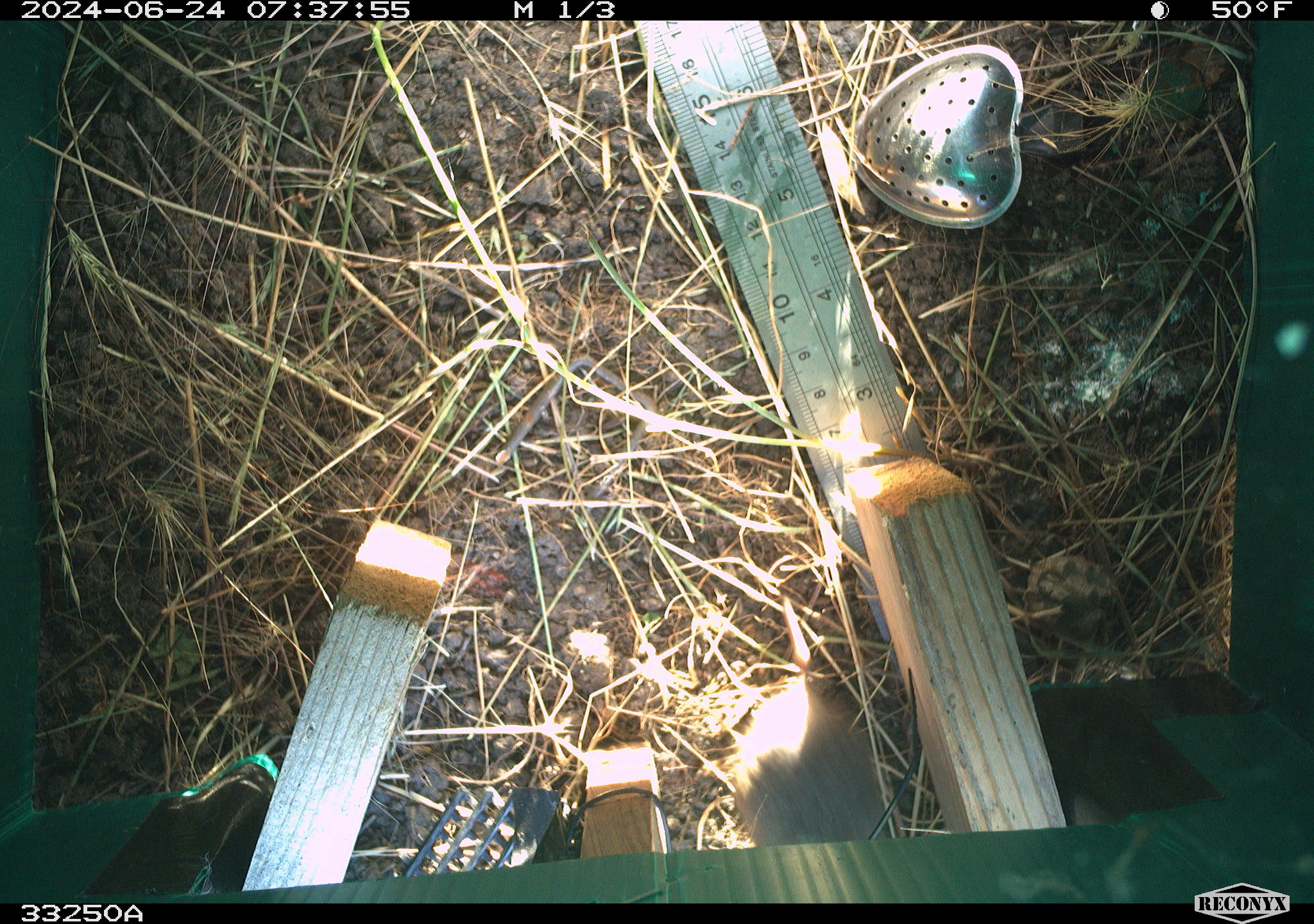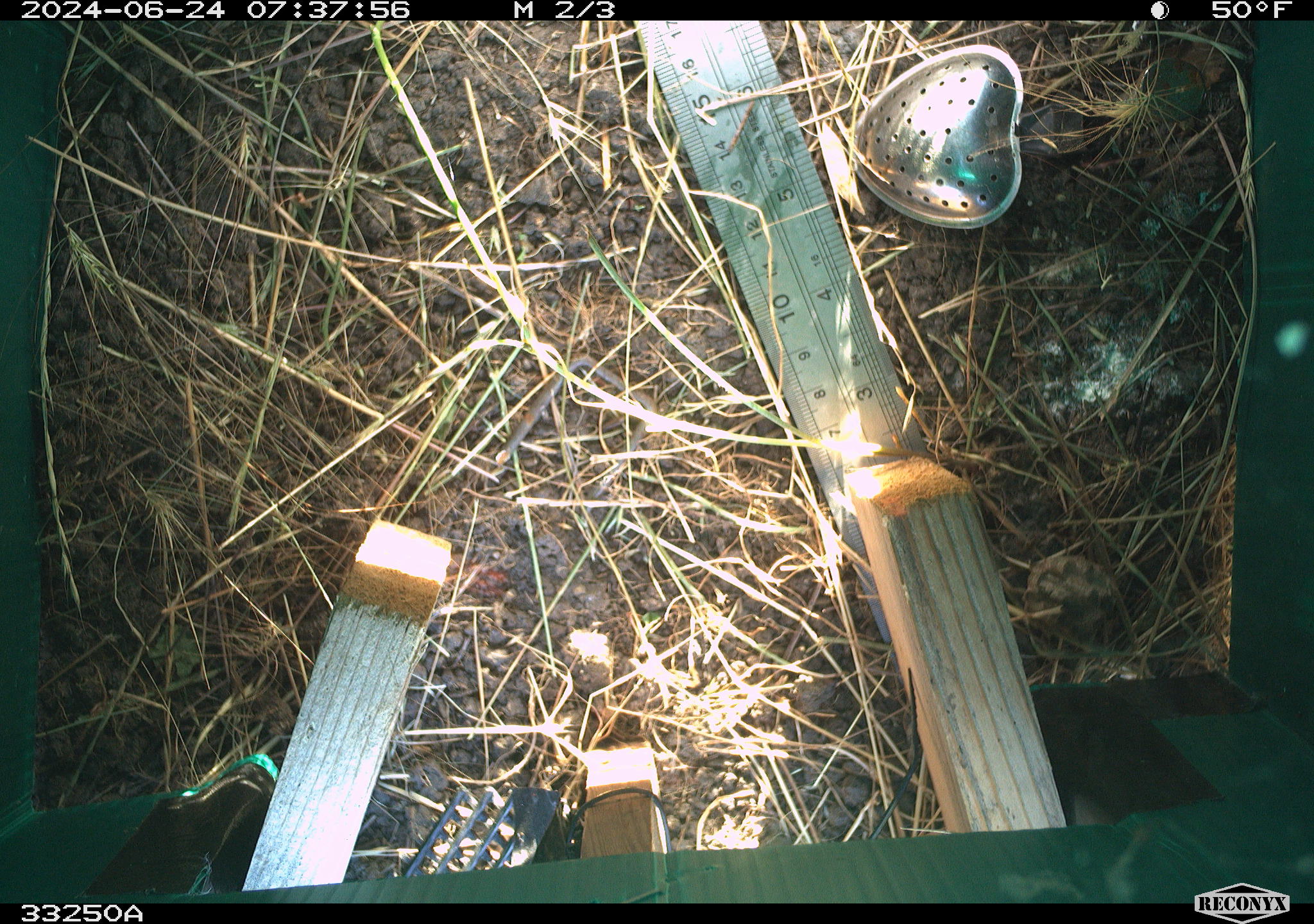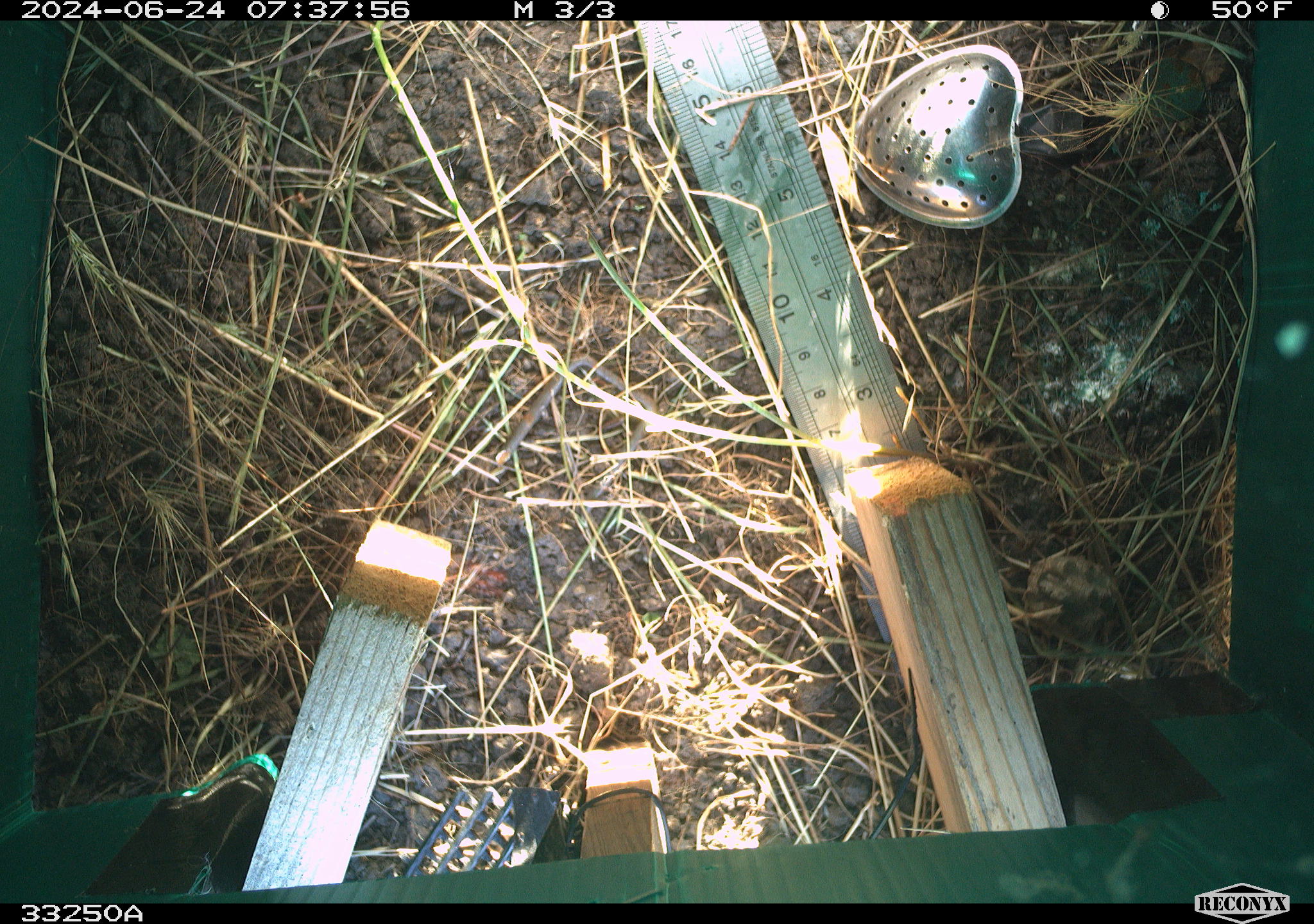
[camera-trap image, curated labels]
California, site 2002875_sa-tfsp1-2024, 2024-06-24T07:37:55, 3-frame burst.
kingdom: Animalia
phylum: Chordata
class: Mammalia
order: Rodentia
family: Cricetidae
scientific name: Arvicolinae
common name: voles, lemmings, and muskrats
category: arvicolinae subfamily